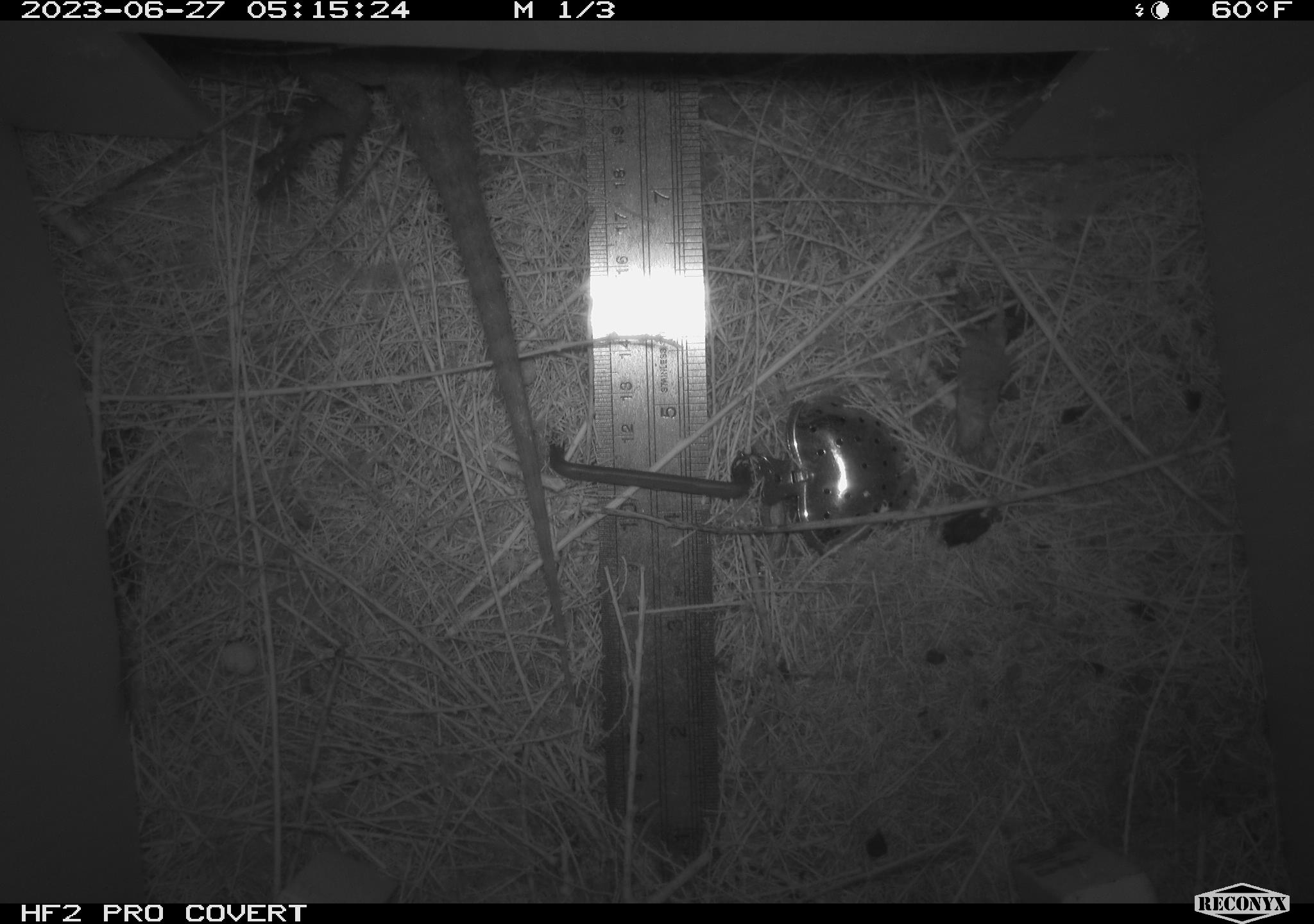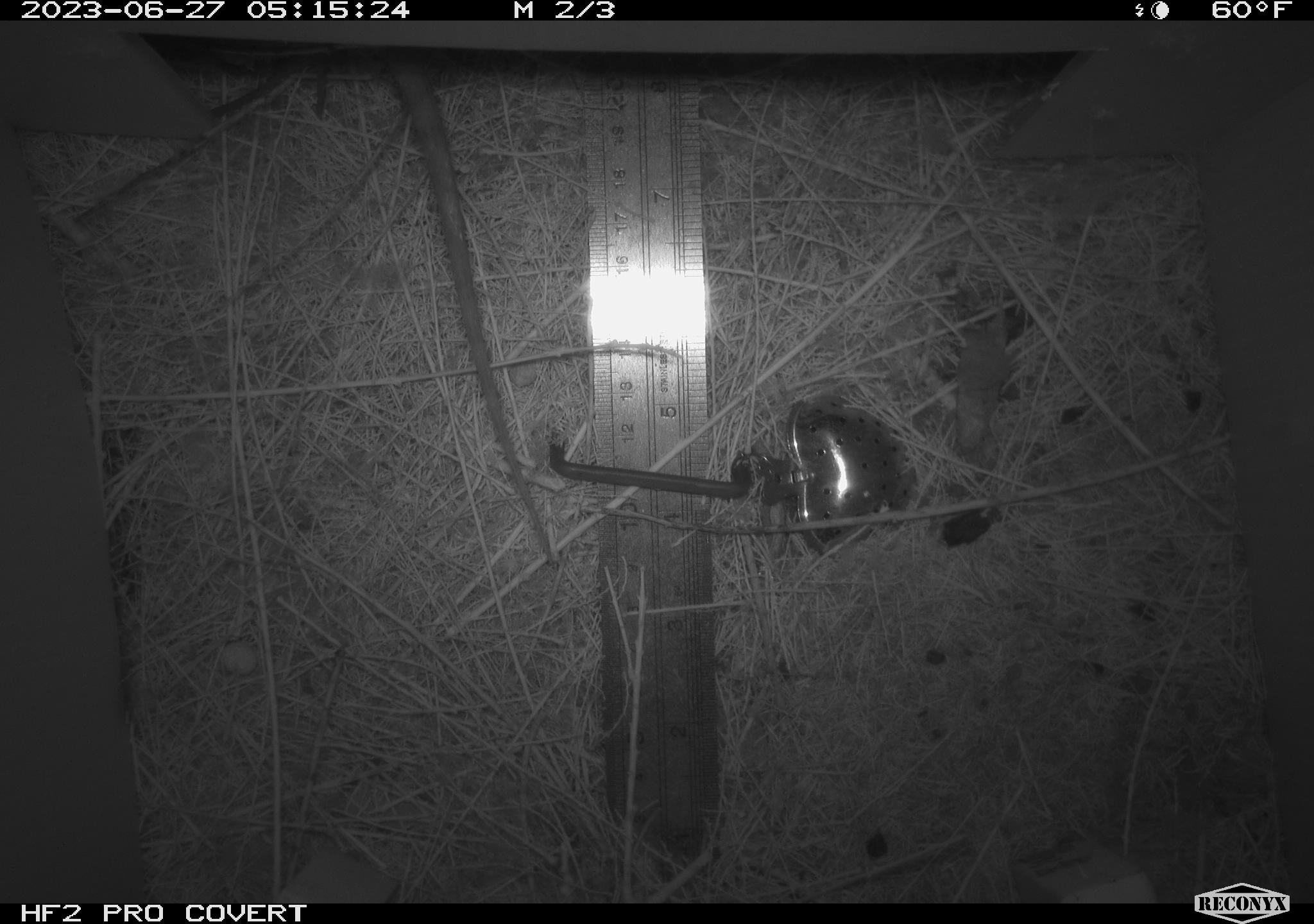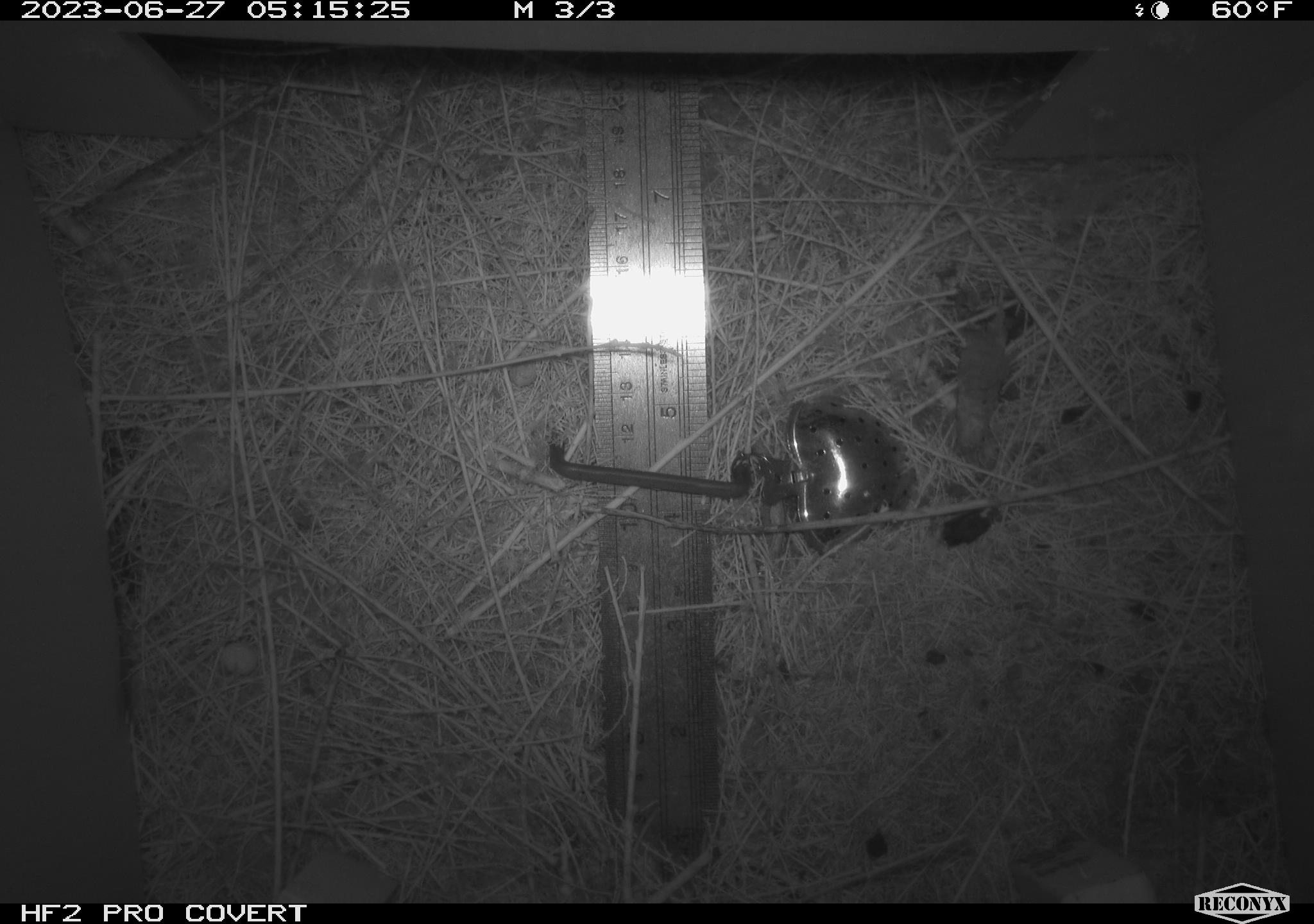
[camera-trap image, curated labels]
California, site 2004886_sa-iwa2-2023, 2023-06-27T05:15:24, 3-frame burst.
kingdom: Animalia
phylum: Chordata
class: Reptilia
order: Squamata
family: Teiidae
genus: Aspidoscelis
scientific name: Aspidoscelis tigris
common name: western whiptail